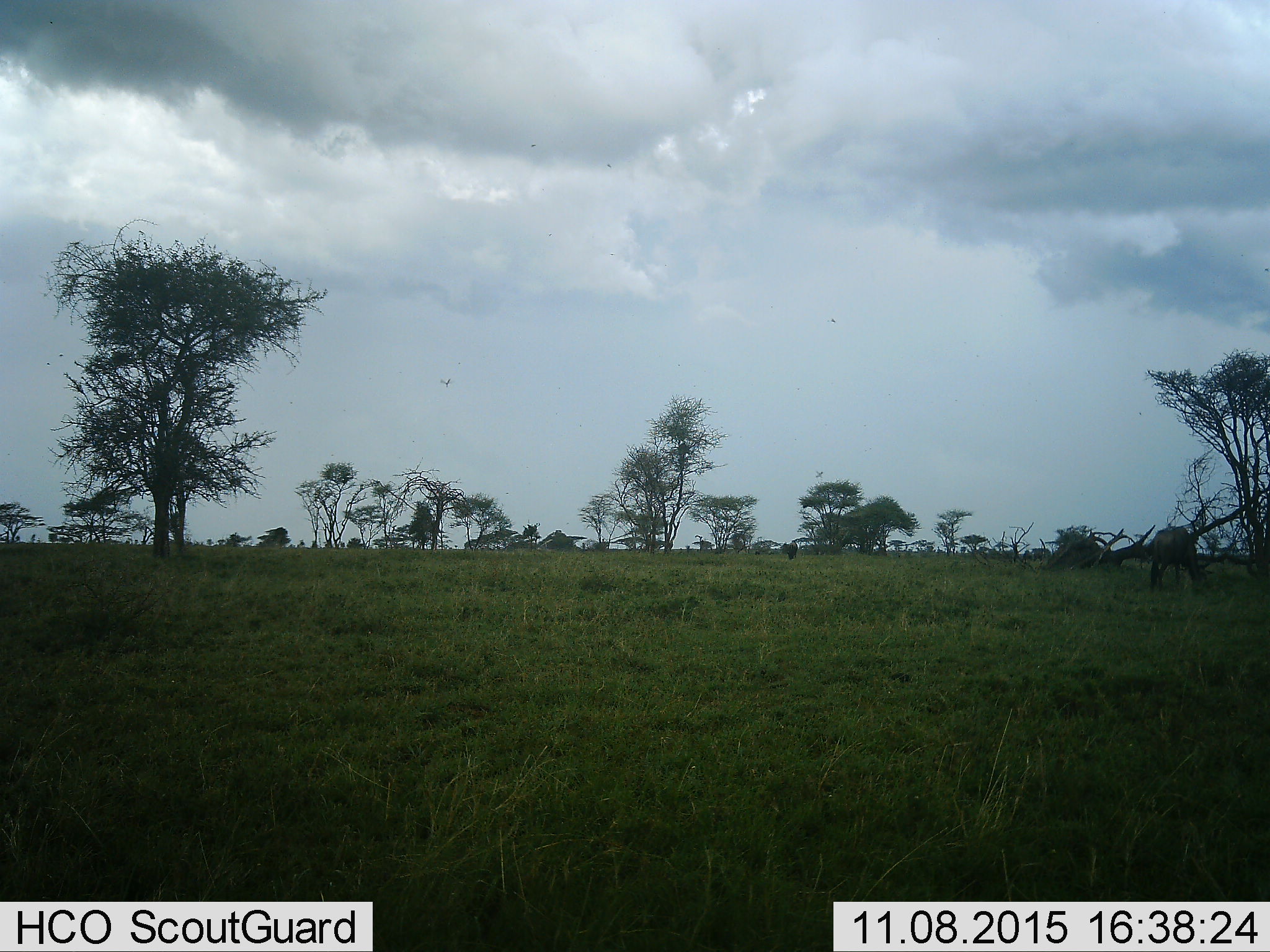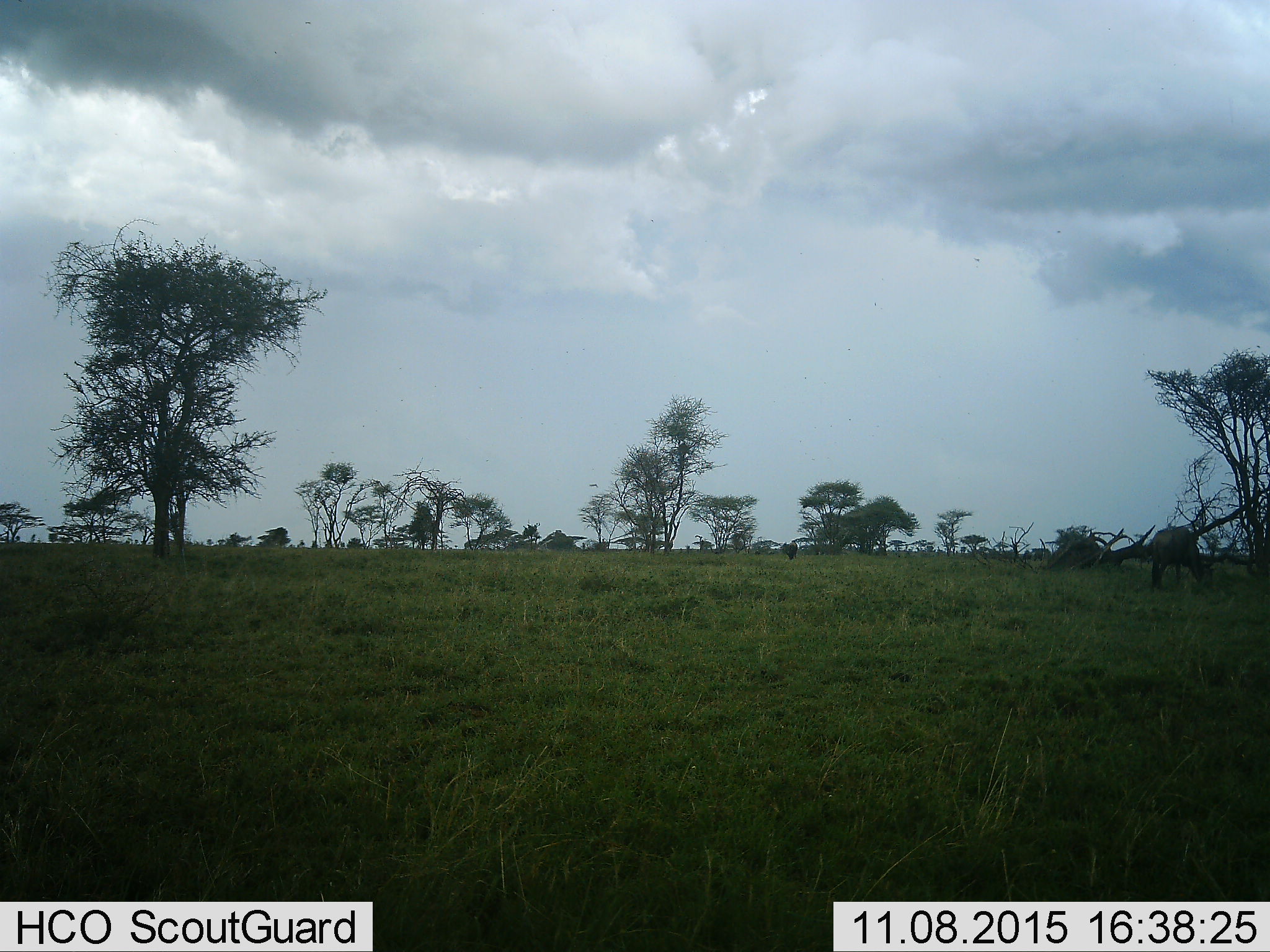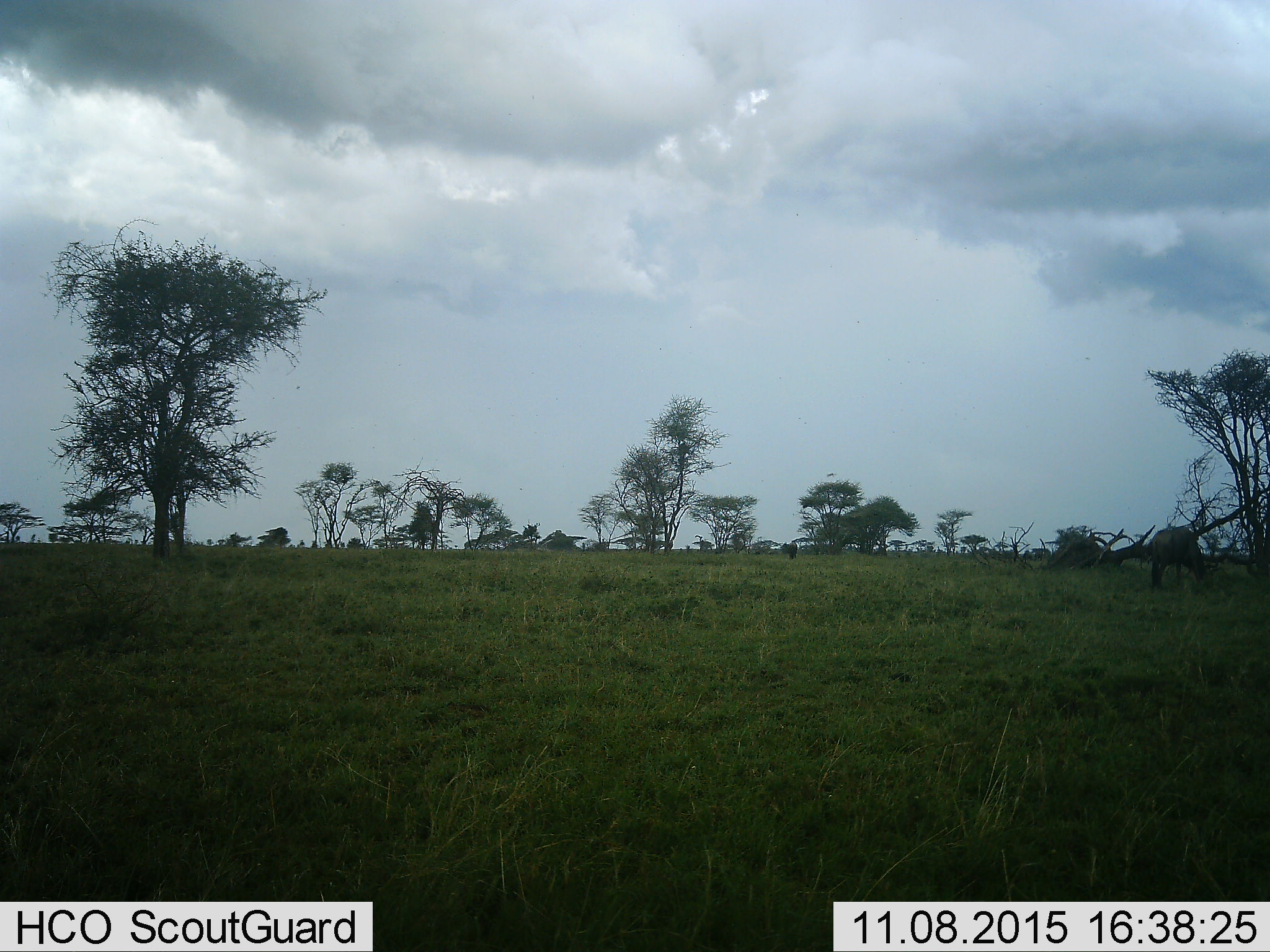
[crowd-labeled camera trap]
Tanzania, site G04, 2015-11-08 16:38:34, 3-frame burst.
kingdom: Animalia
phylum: Chordata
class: Mammalia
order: Artiodactyla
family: Bovidae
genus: Connochaetes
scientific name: Connochaetes taurinus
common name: blue wildebeest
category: wildebeest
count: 2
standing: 20%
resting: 0%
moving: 0%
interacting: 0%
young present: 0%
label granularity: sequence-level